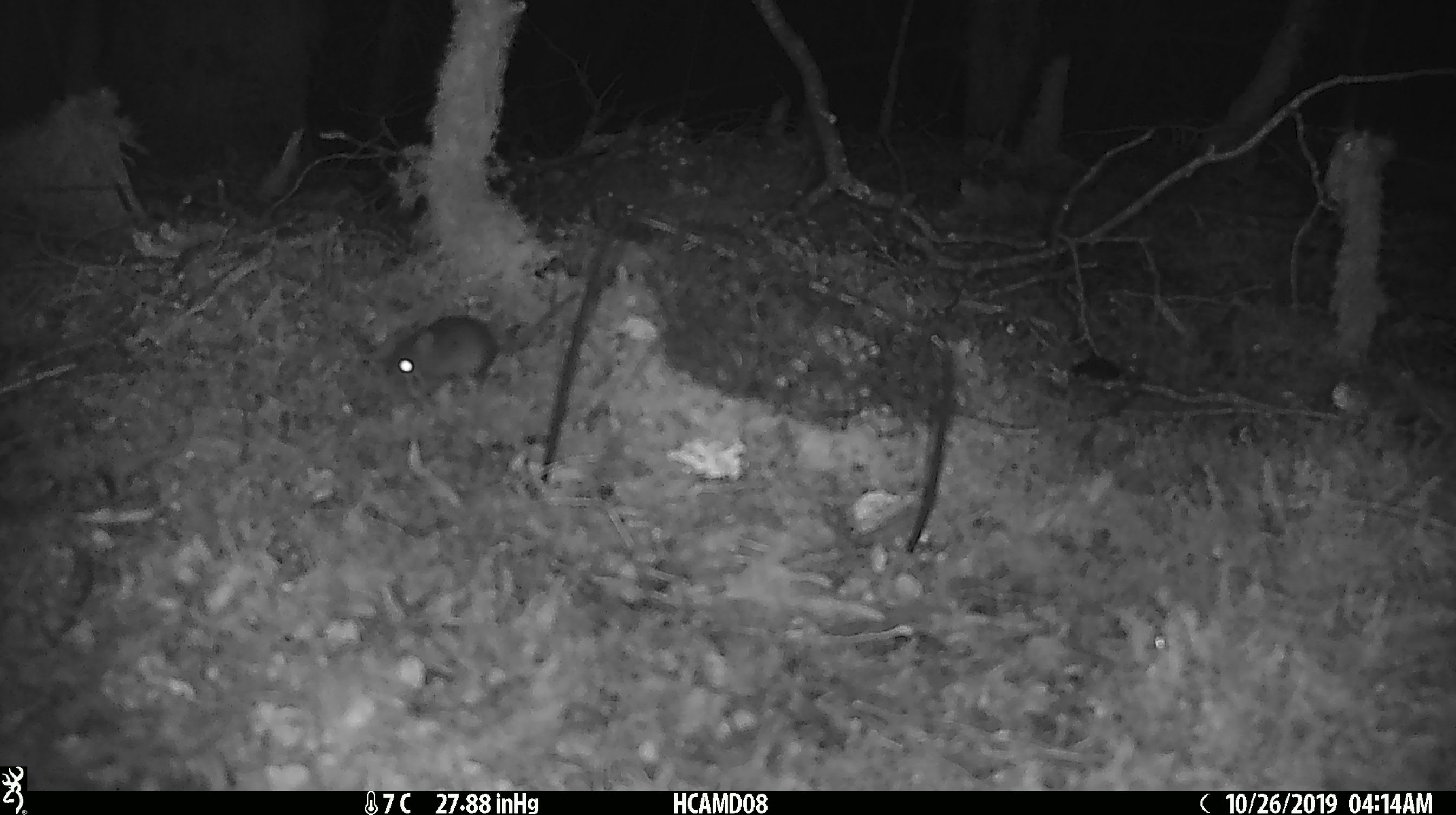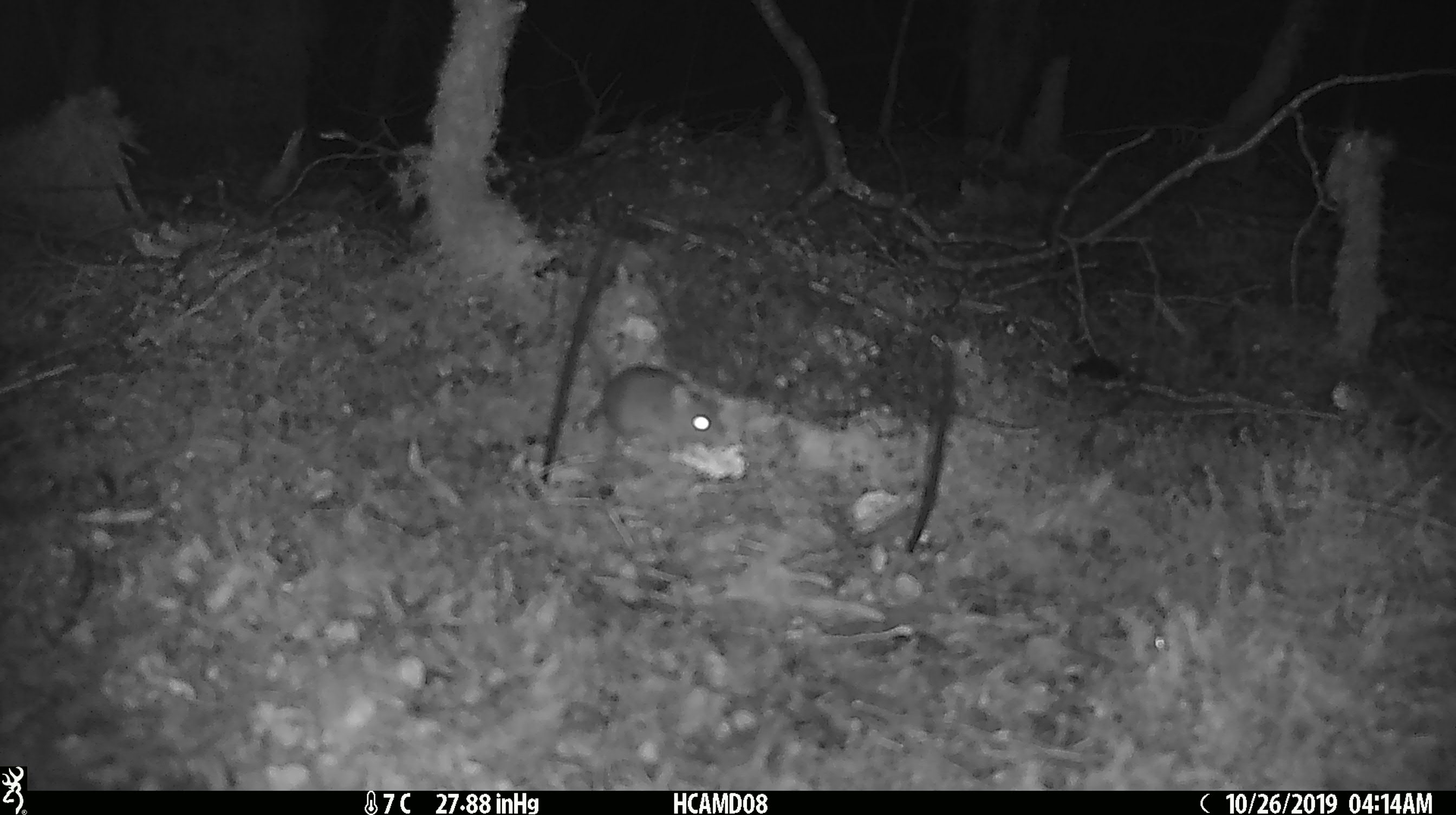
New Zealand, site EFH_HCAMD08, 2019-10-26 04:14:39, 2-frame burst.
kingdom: Animalia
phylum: Chordata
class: Mammalia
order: Rodentia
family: Muridae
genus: Mus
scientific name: Mus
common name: mouse